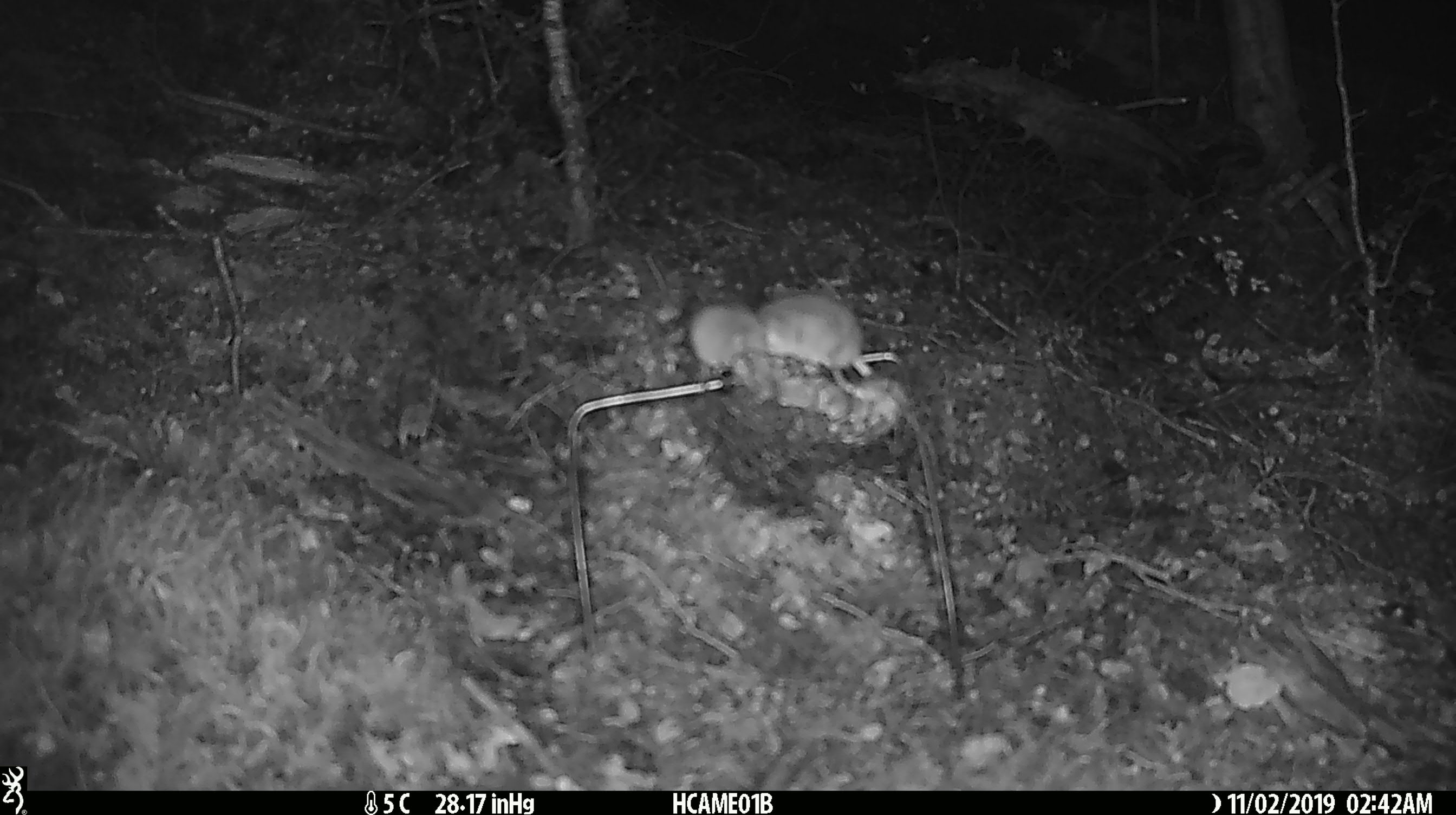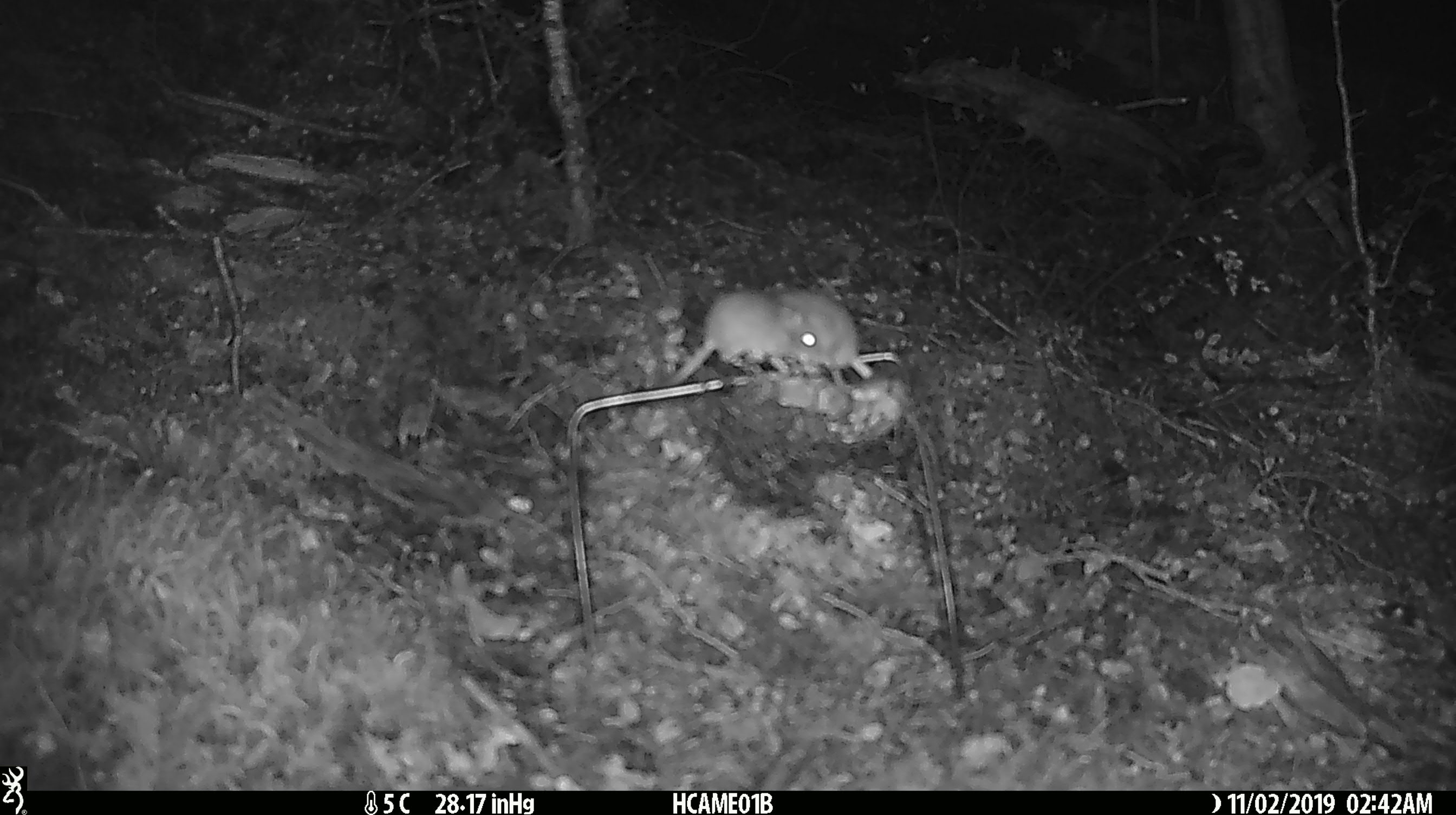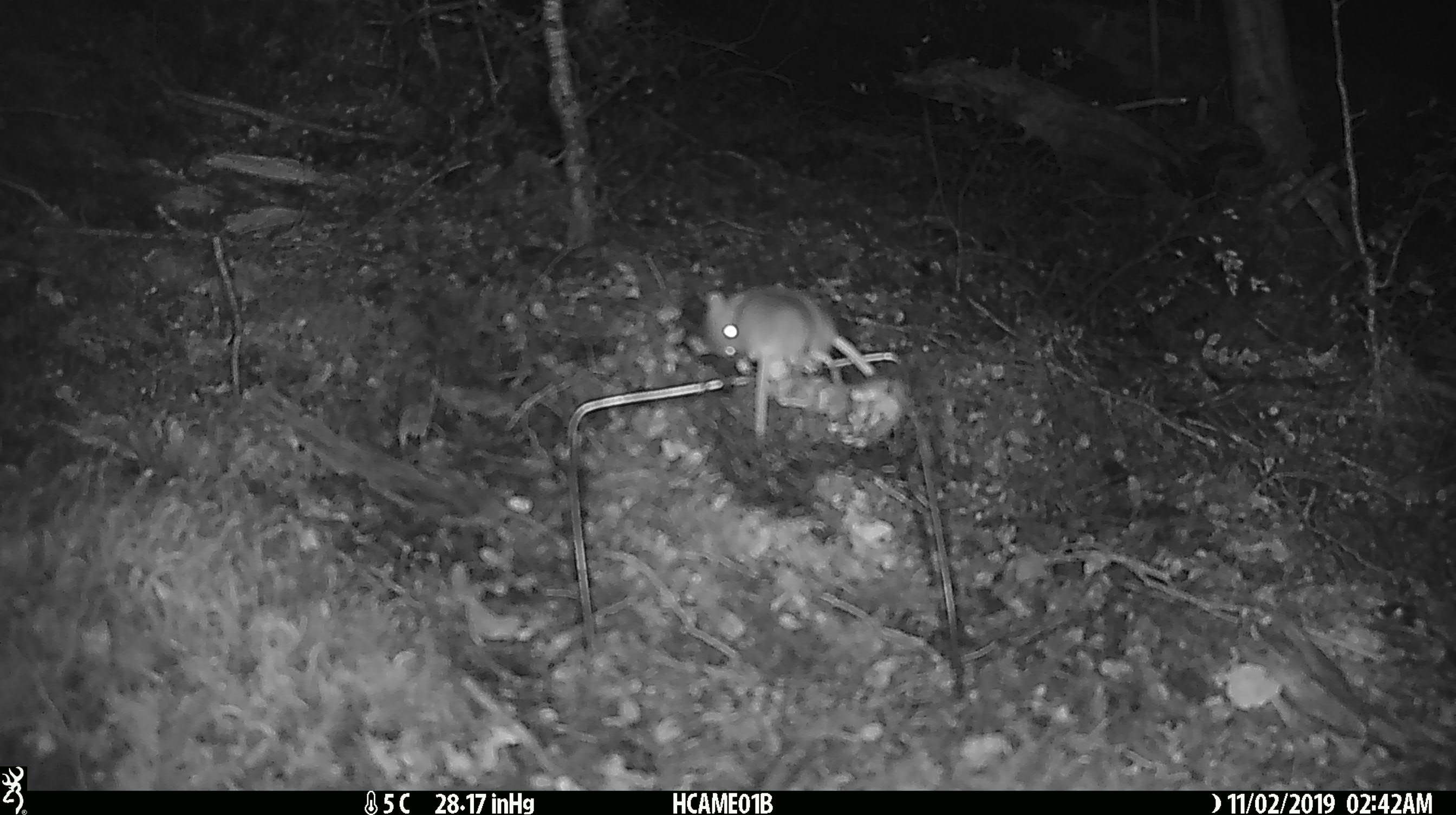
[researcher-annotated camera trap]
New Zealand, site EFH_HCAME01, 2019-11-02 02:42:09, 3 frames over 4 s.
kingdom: Animalia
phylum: Chordata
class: Mammalia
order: Rodentia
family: Muridae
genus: Mus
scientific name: Mus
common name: mouse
Mouse (Mus).